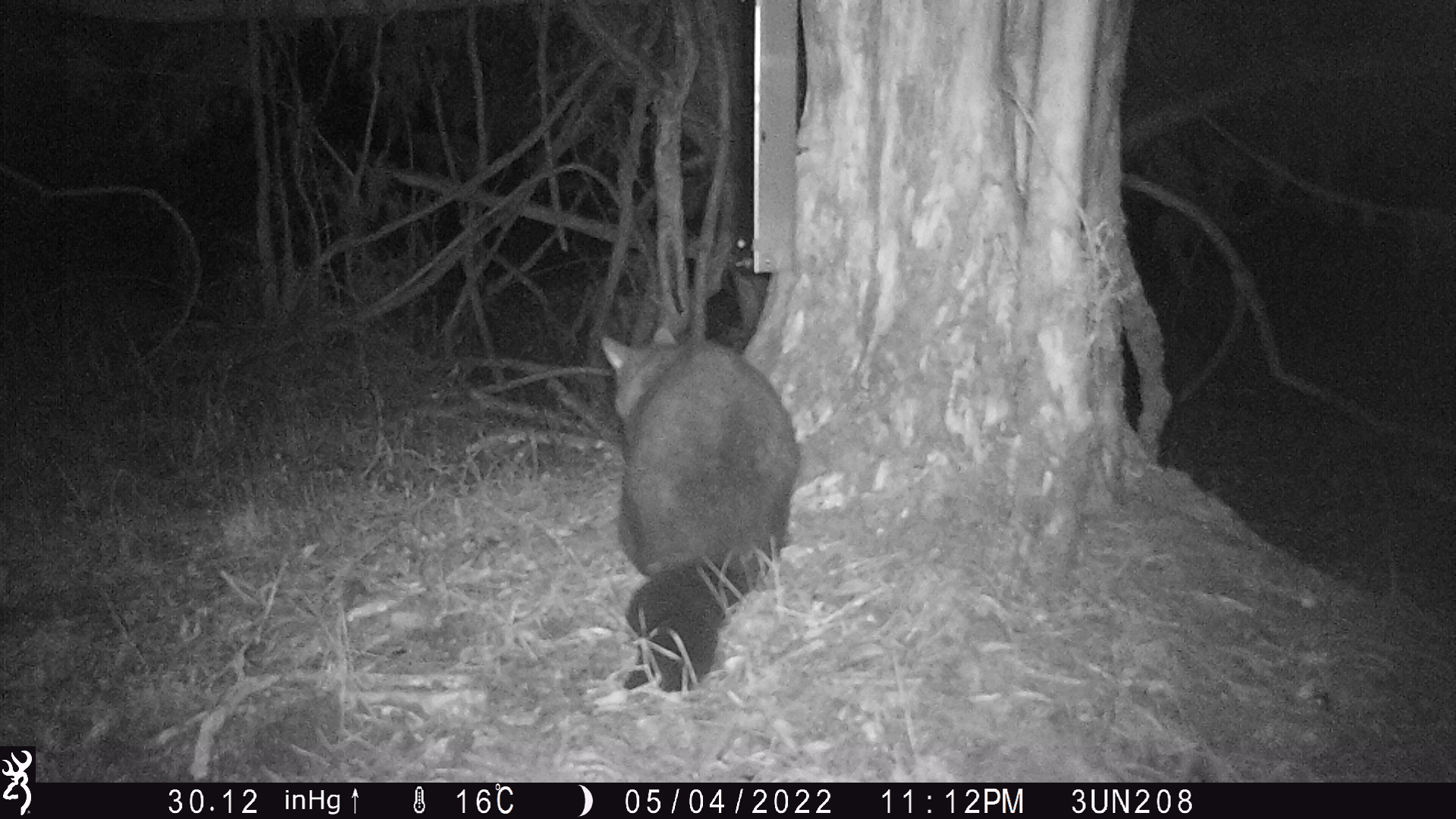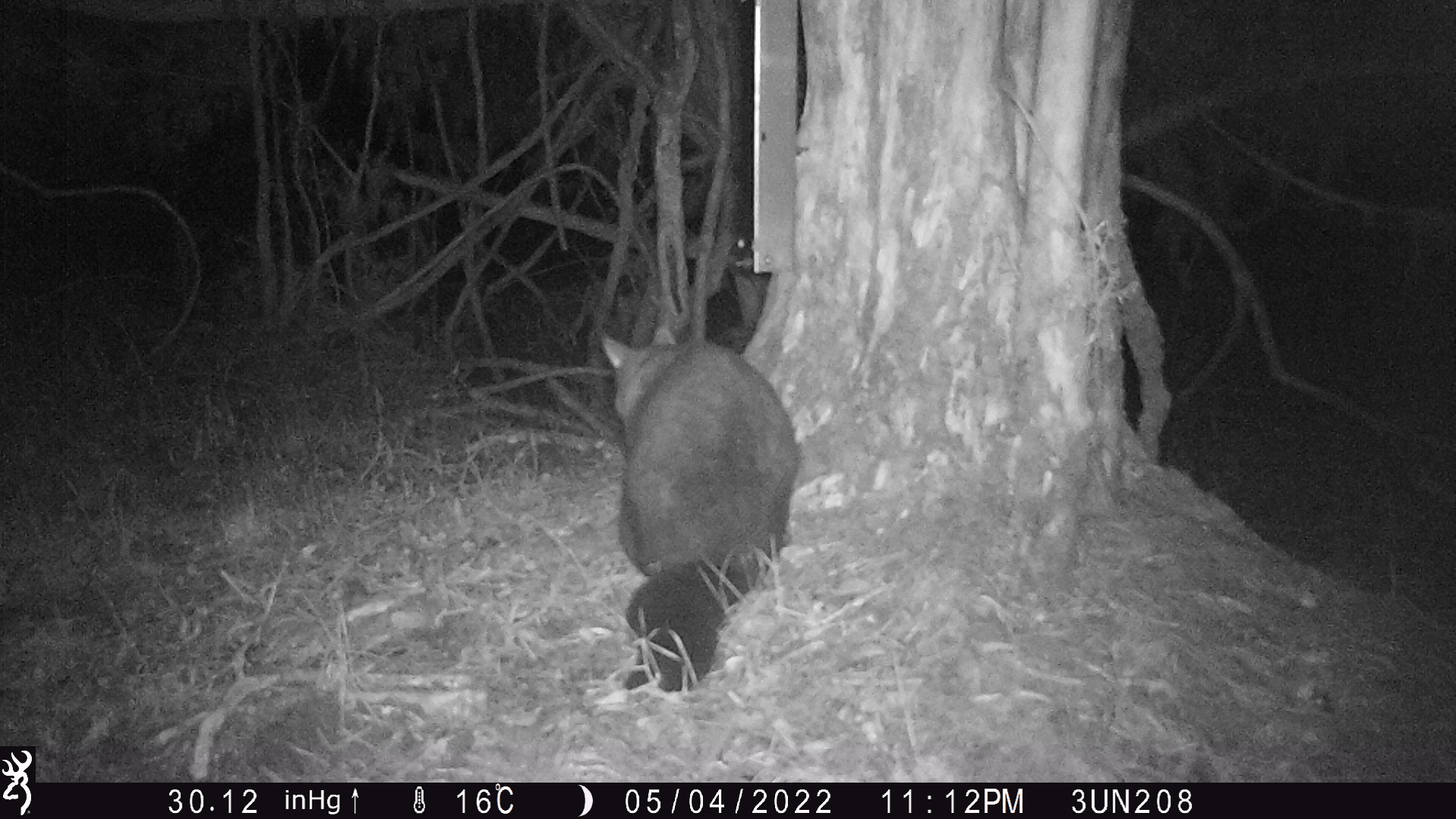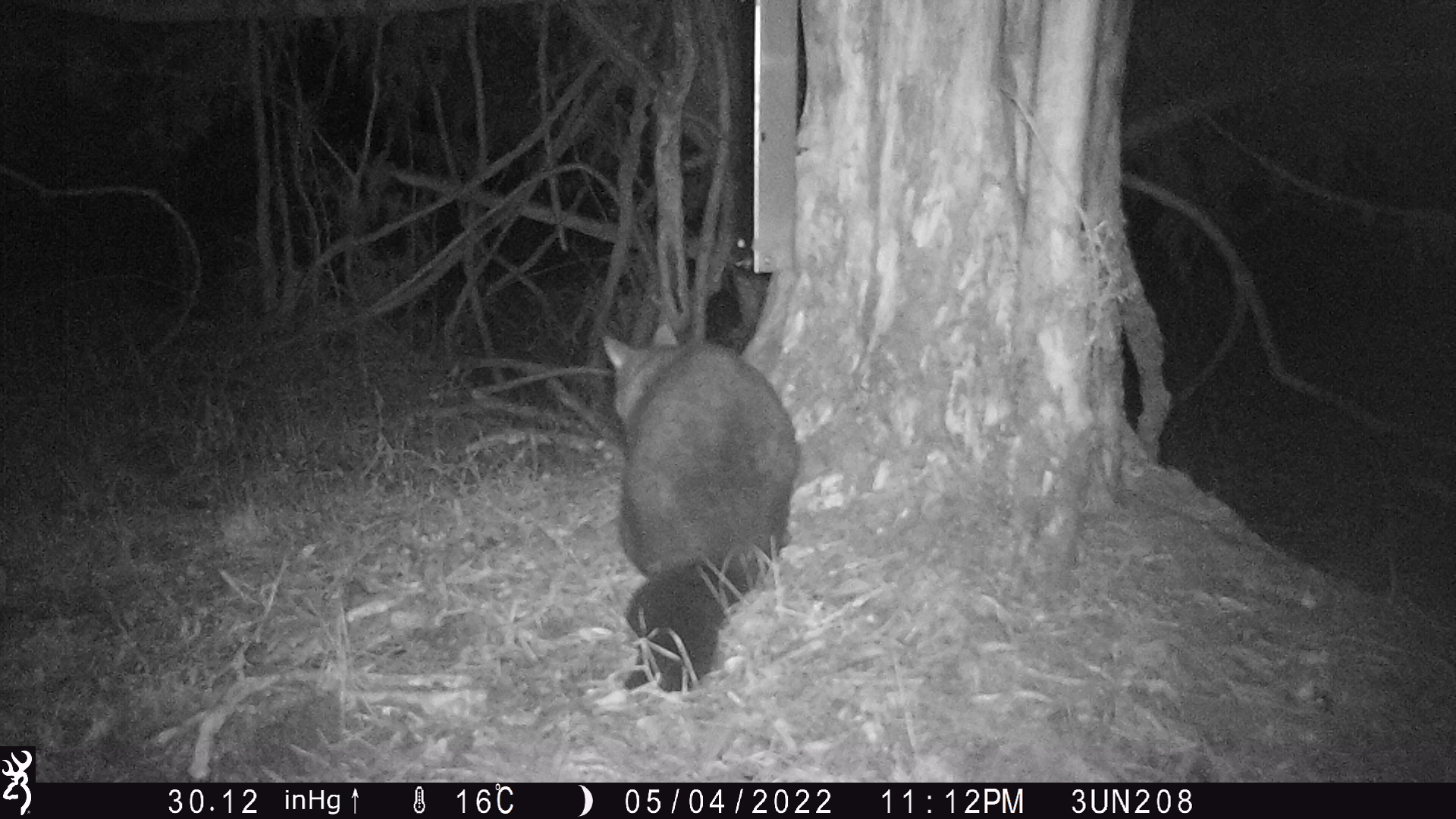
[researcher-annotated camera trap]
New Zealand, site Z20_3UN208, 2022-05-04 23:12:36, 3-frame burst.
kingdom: Animalia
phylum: Chordata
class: Mammalia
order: Diprotodontia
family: Phalangeridae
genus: Trichosurus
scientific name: Trichosurus vulpecula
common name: common brushtail possum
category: possum